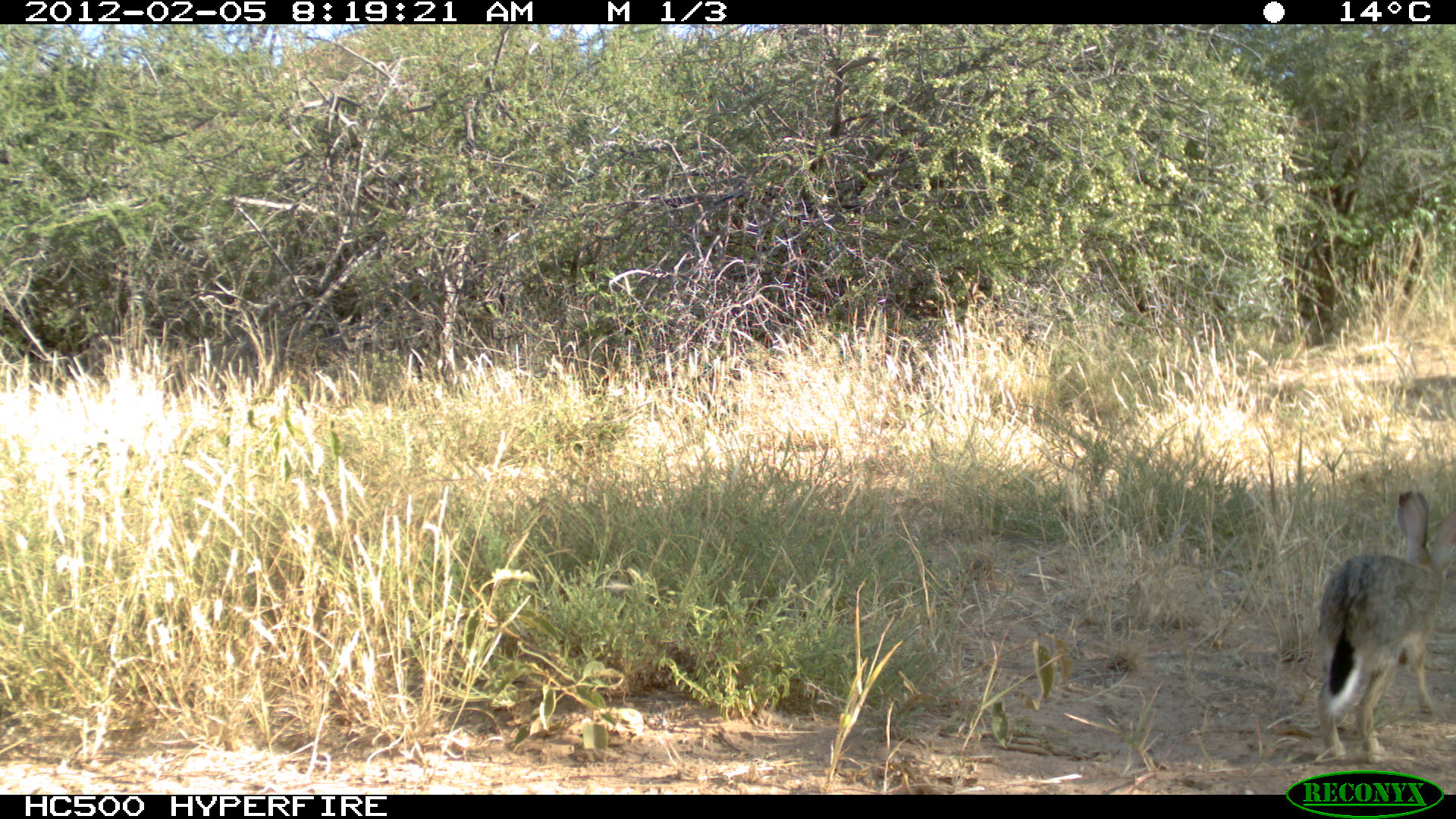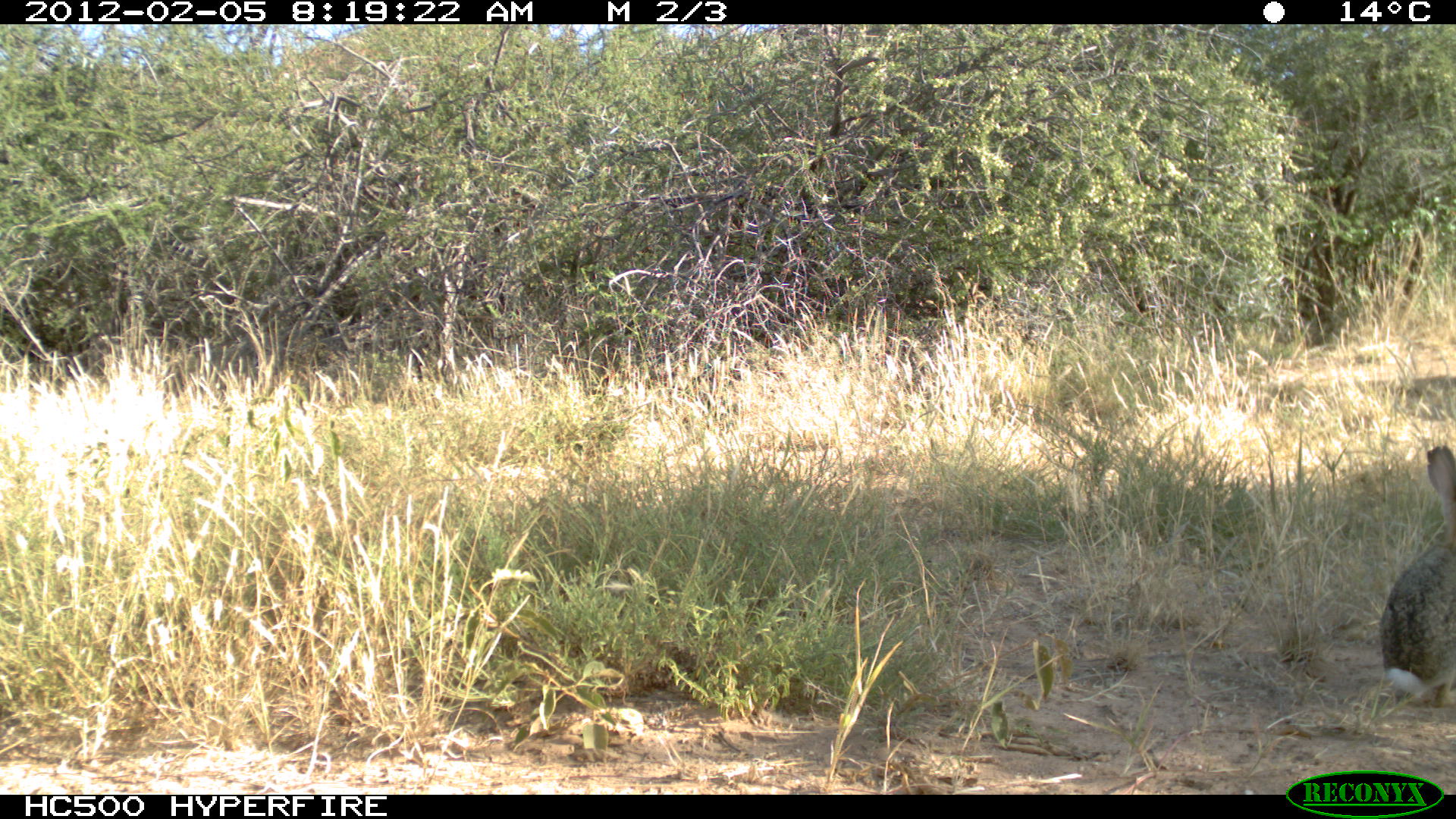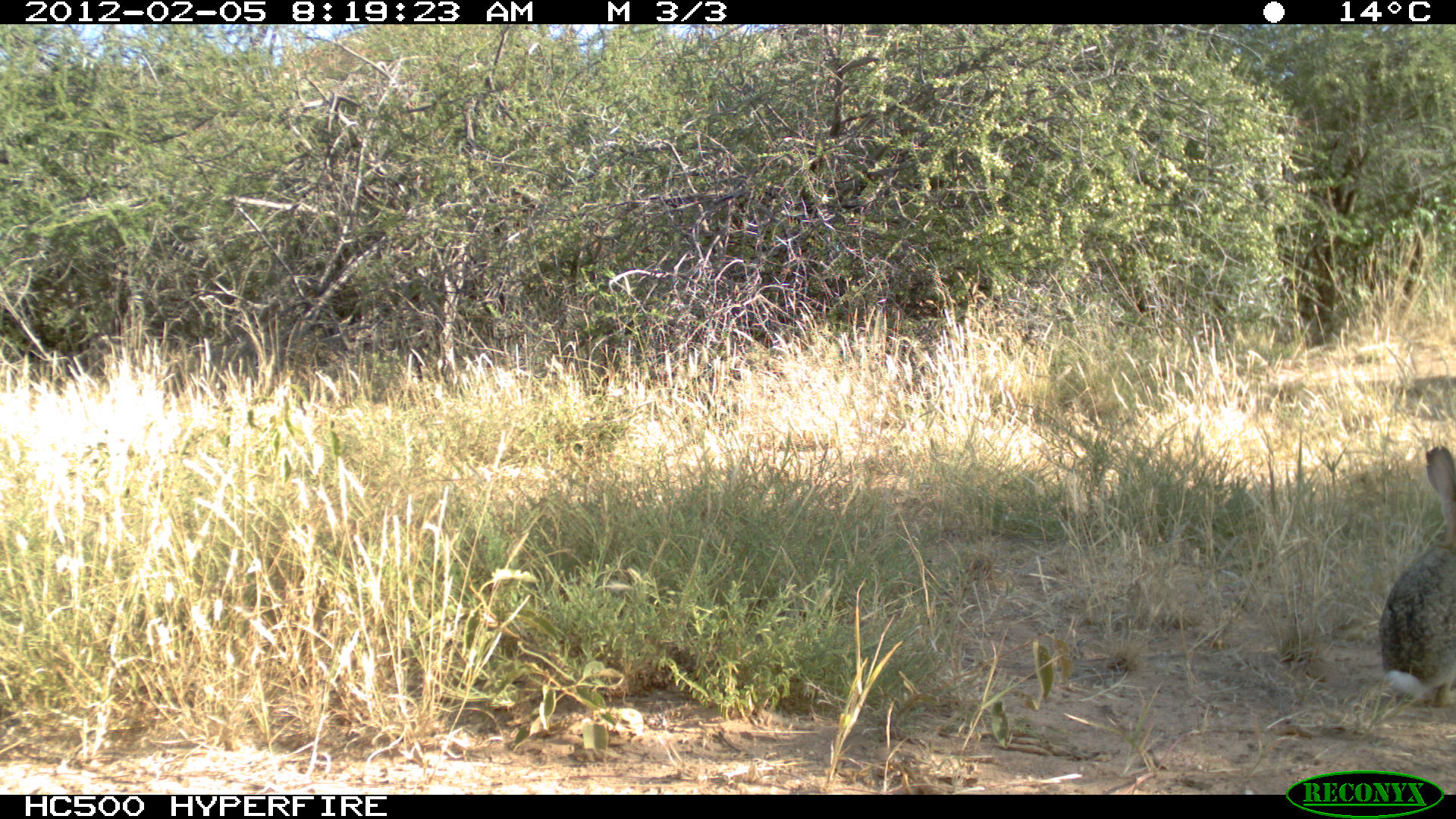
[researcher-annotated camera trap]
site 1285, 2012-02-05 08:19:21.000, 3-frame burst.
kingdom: Animalia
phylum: Chordata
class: Mammalia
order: Lagomorpha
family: Leporidae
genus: Lepus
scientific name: Lepus saxatilis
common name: scrub hare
Lepus saxatilis (scrub hare), count 1.